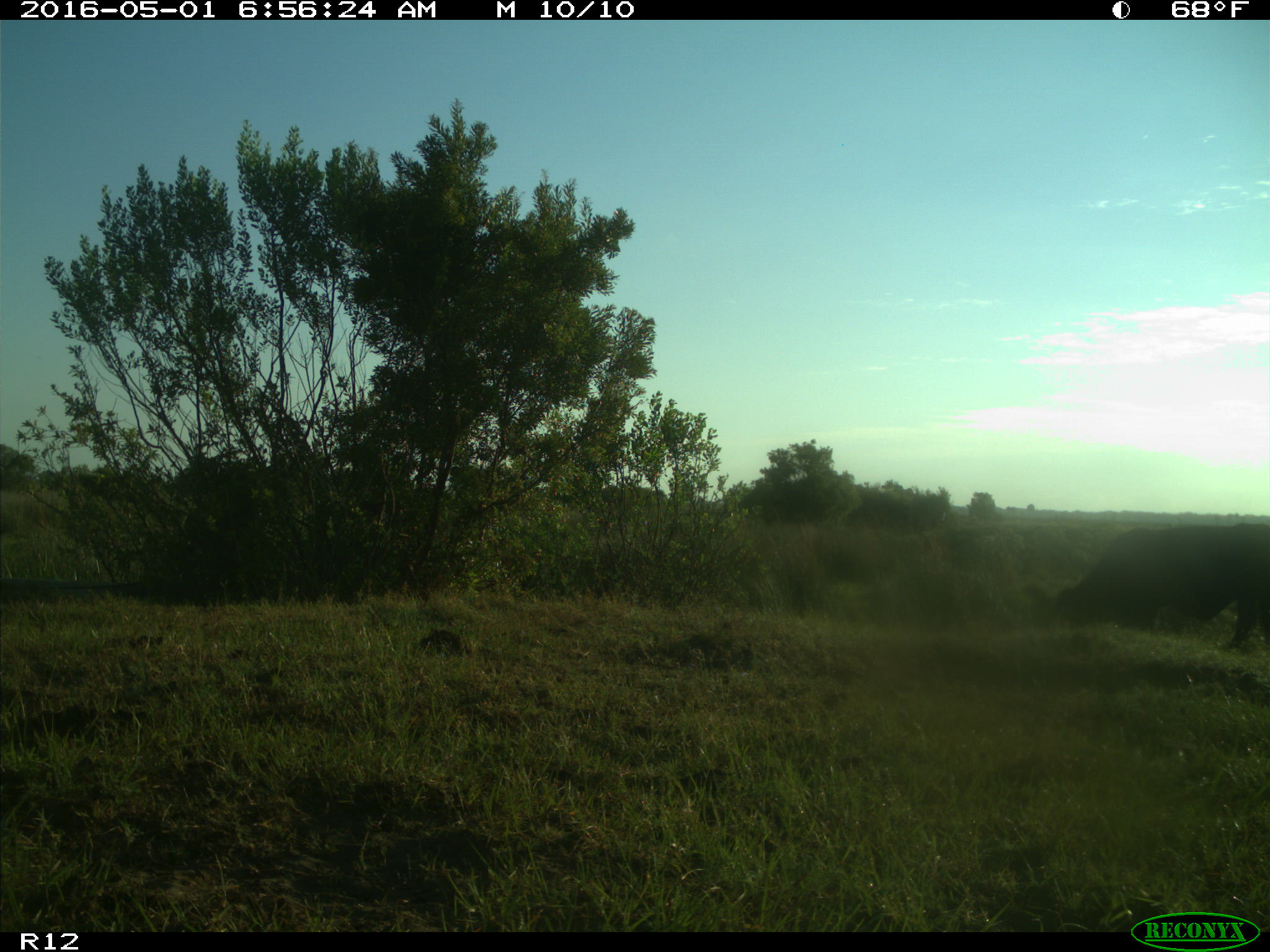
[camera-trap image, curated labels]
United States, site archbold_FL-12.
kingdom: Animalia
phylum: Chordata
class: Mammalia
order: Artiodactyla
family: Bovidae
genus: Bos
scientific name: Bos taurus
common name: domestic cow